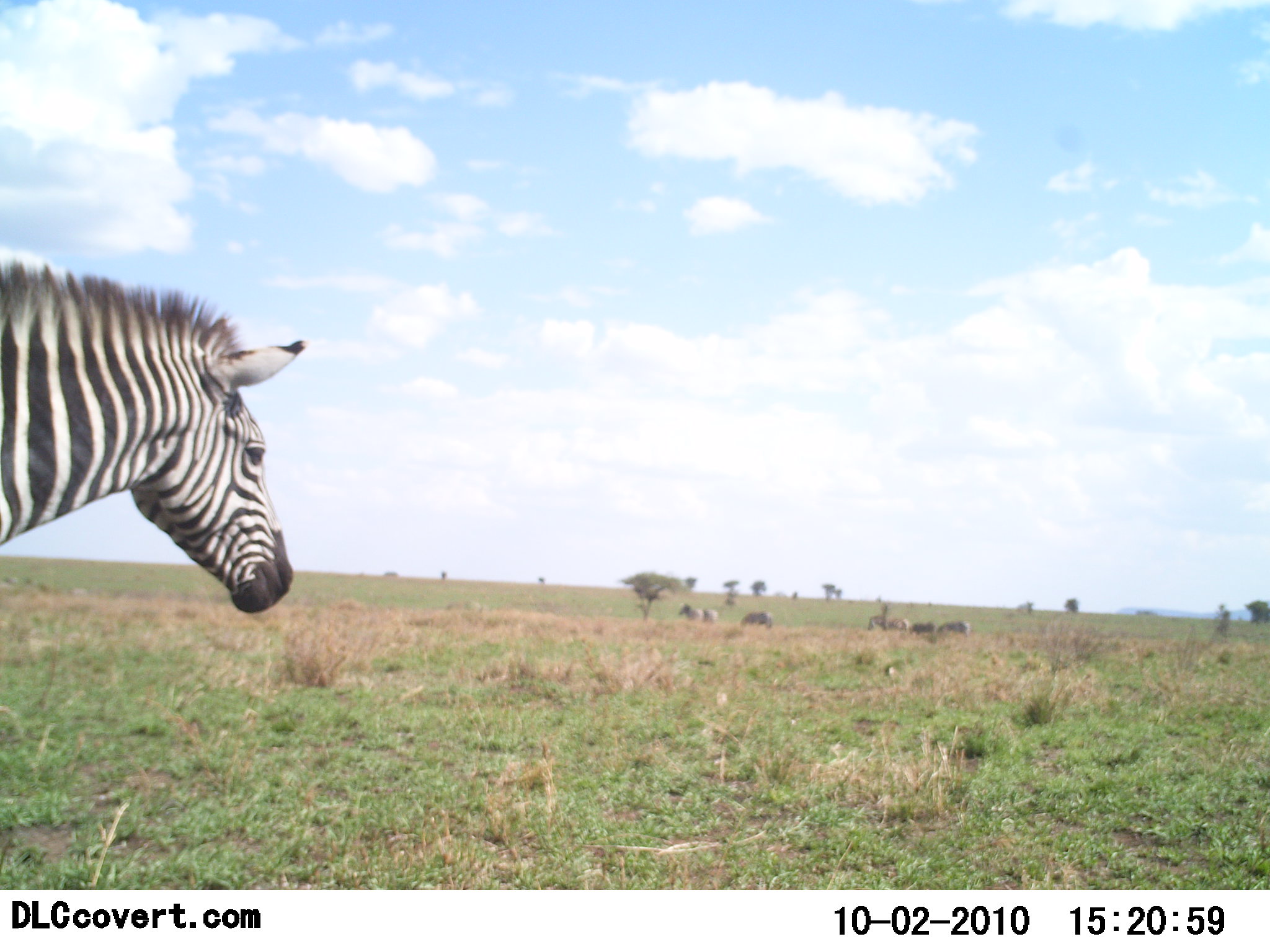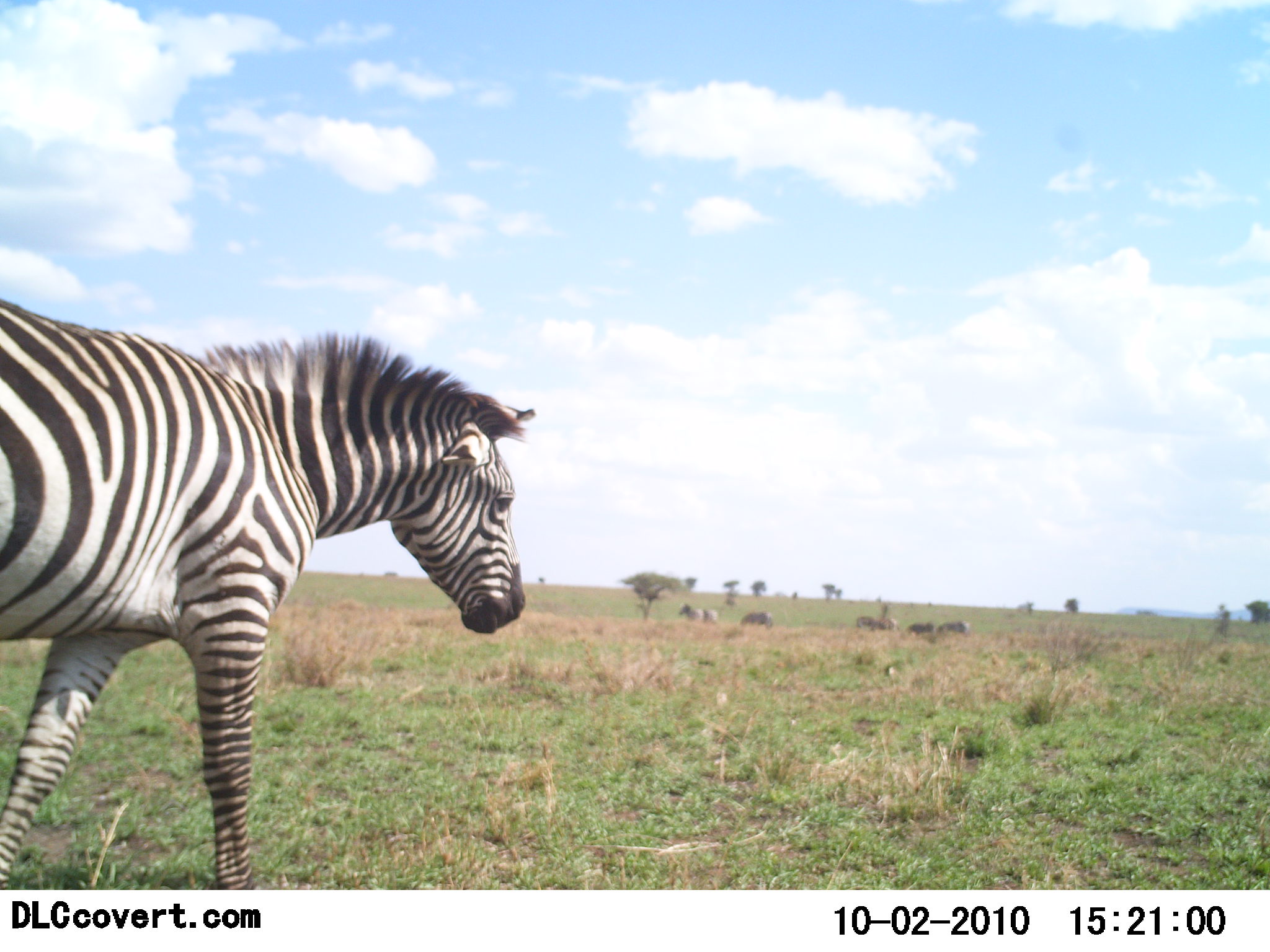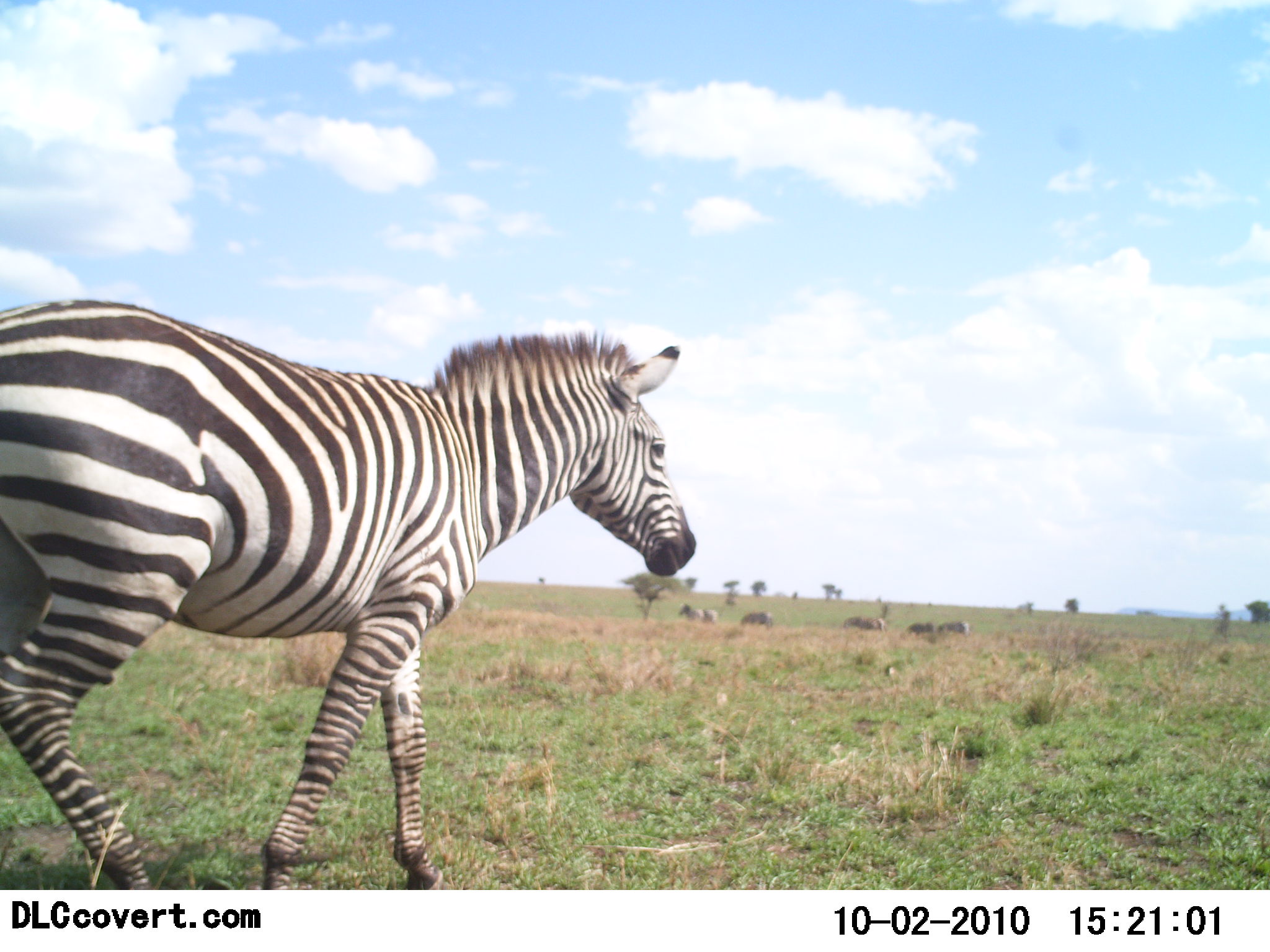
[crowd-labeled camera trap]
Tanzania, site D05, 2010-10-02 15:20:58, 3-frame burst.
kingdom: Animalia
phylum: Chordata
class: Mammalia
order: Perissodactyla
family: Equidae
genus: Equus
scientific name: Equus quagga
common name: plains zebra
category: zebra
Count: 6.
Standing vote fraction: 28%.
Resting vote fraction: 0%.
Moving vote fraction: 100%.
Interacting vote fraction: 0%.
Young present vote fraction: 0%.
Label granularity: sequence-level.